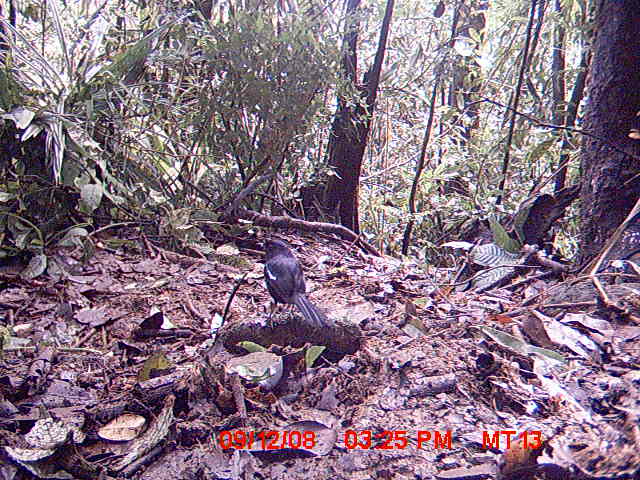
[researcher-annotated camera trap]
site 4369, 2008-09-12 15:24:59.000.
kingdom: Animalia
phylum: Chordata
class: Aves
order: Passeriformes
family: Muscicapidae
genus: Copsychus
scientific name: Copsychus albospecularis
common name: madagascar magpie-robin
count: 1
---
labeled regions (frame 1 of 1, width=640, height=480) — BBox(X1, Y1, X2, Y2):
copsychus albospecularis: BBox(263, 238, 326, 328)